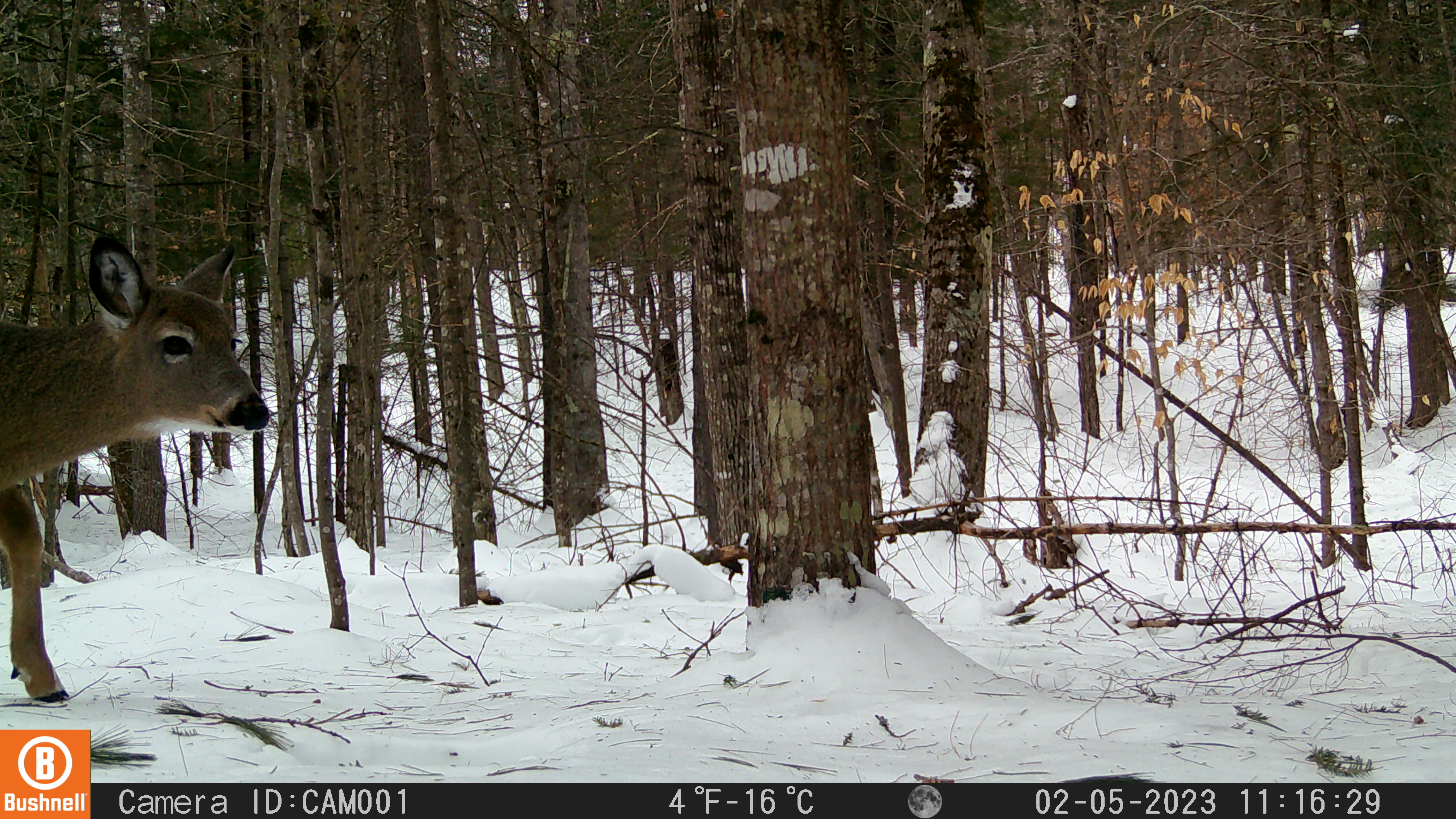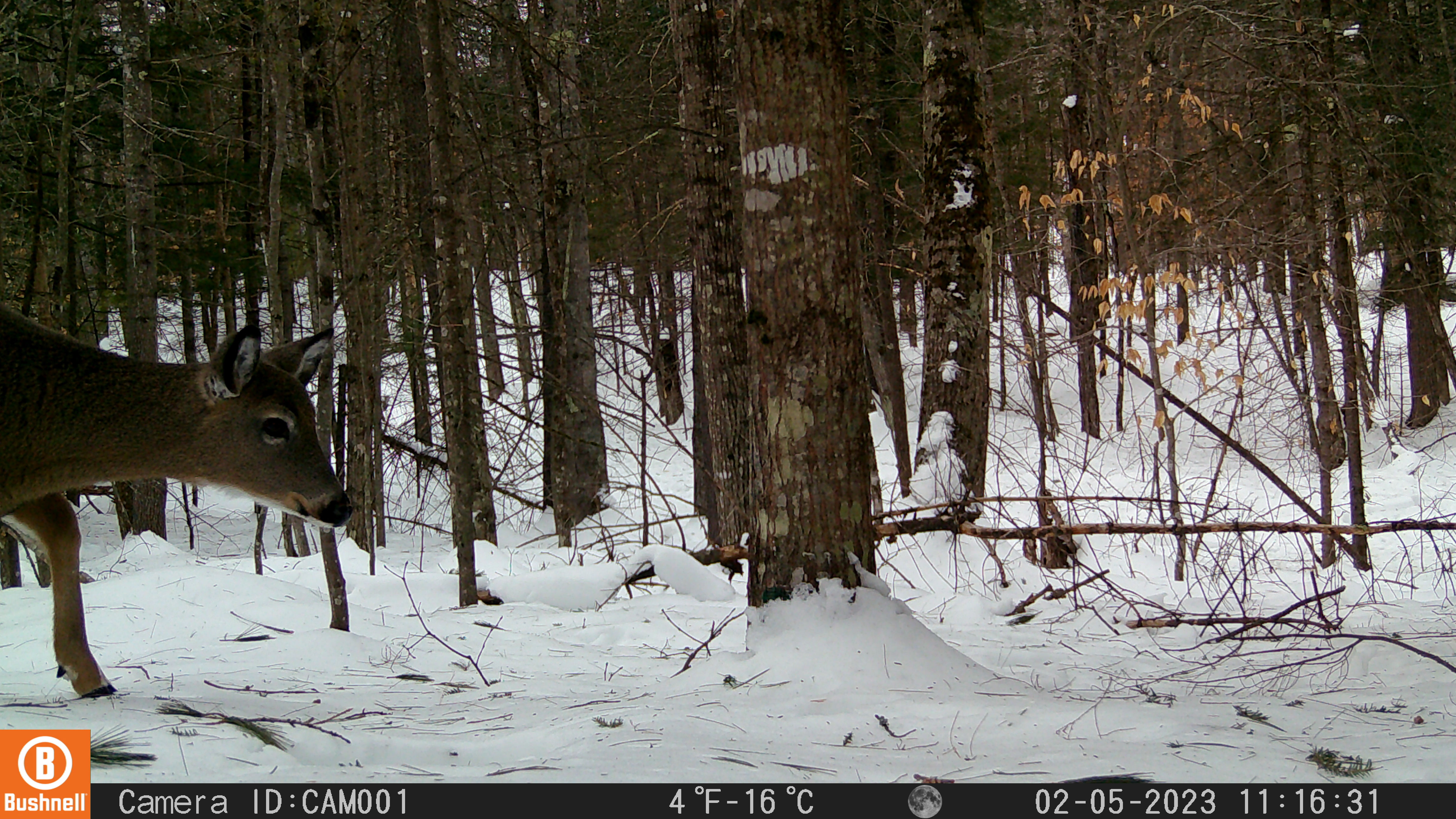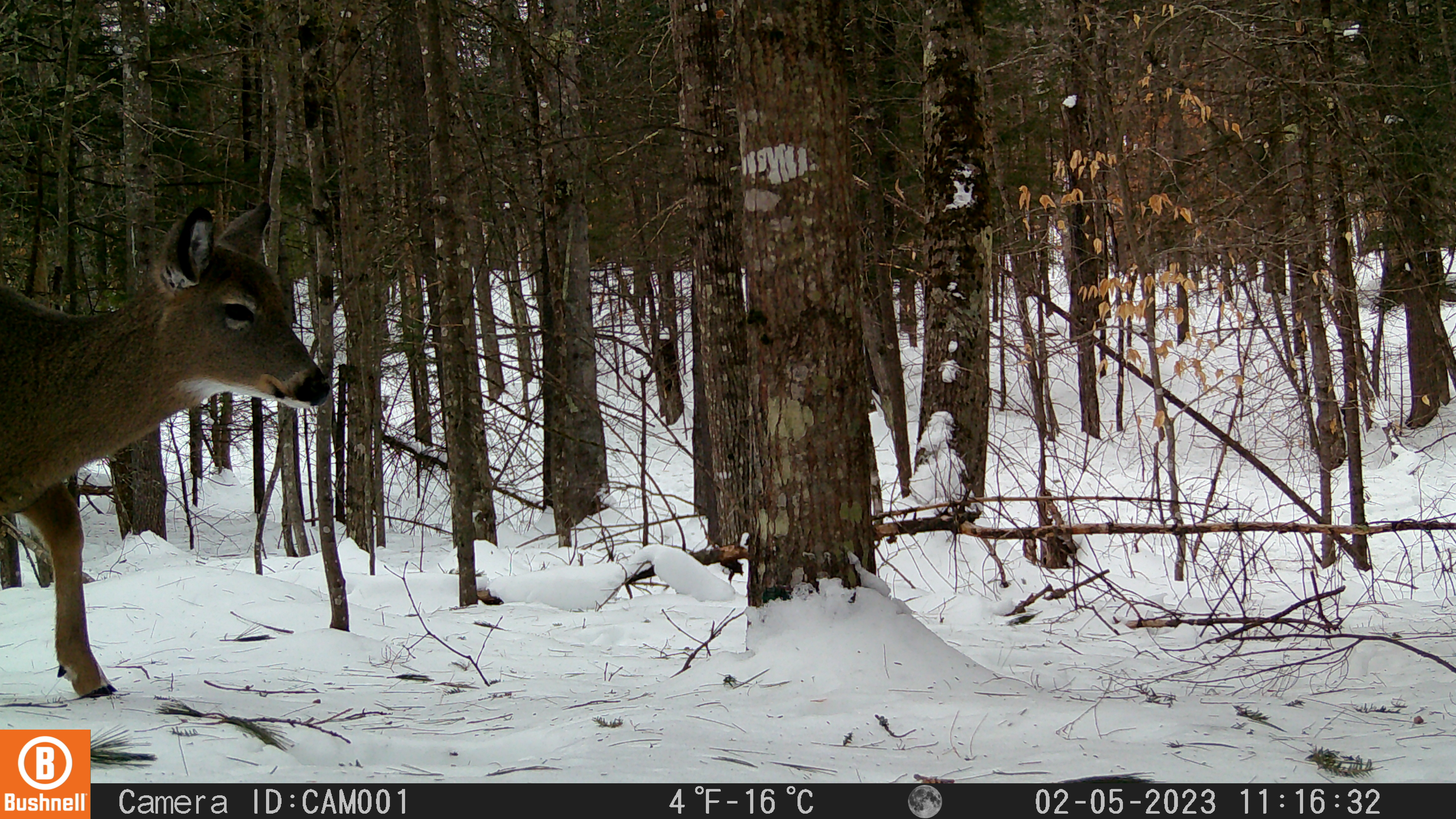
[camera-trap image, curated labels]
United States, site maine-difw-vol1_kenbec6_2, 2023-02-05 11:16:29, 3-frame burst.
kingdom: Animalia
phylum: Chordata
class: Mammalia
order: Artiodactyla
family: Cervidae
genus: Odocoileus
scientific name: Odocoileus virginianus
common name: white-tailed deer